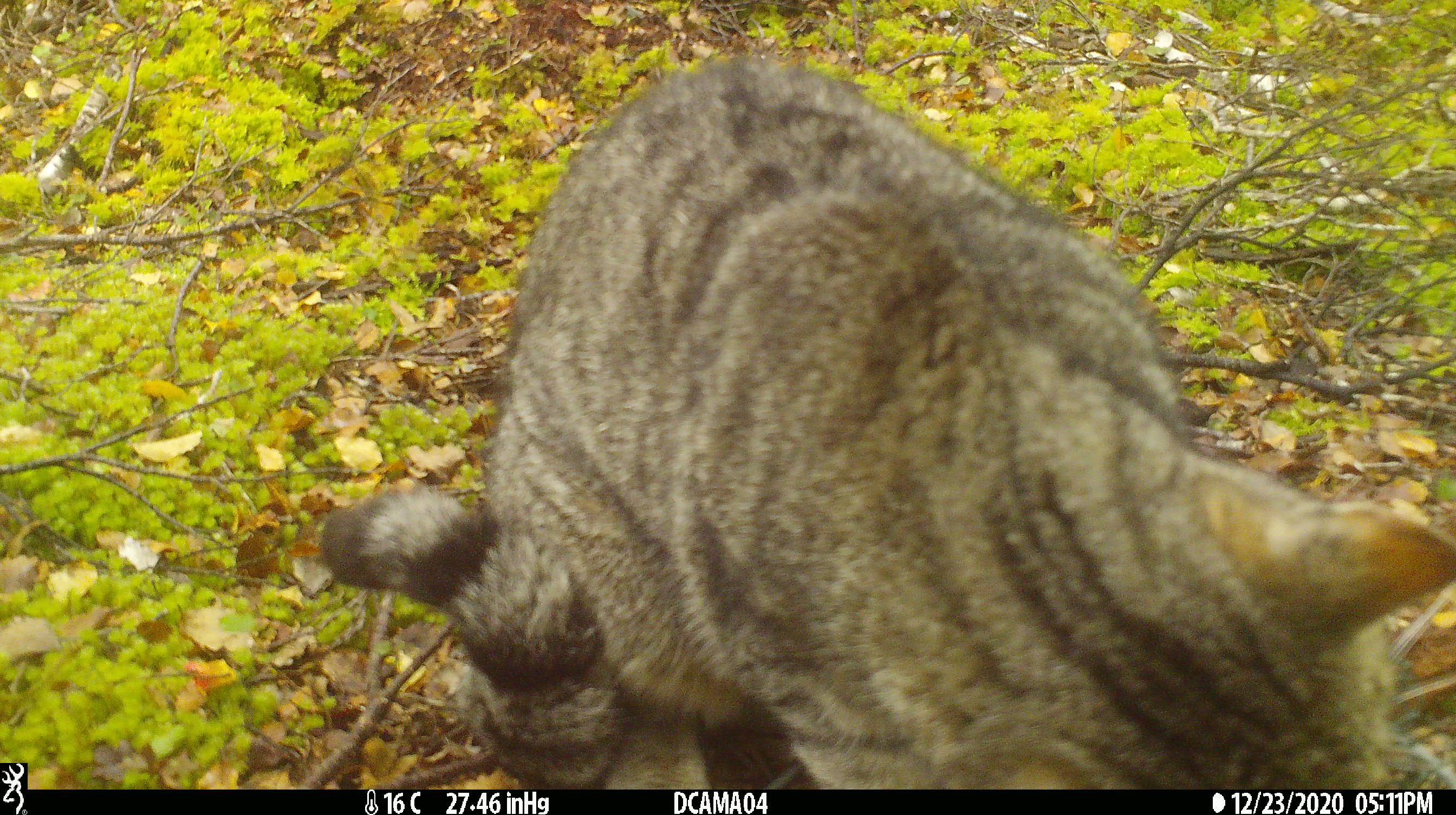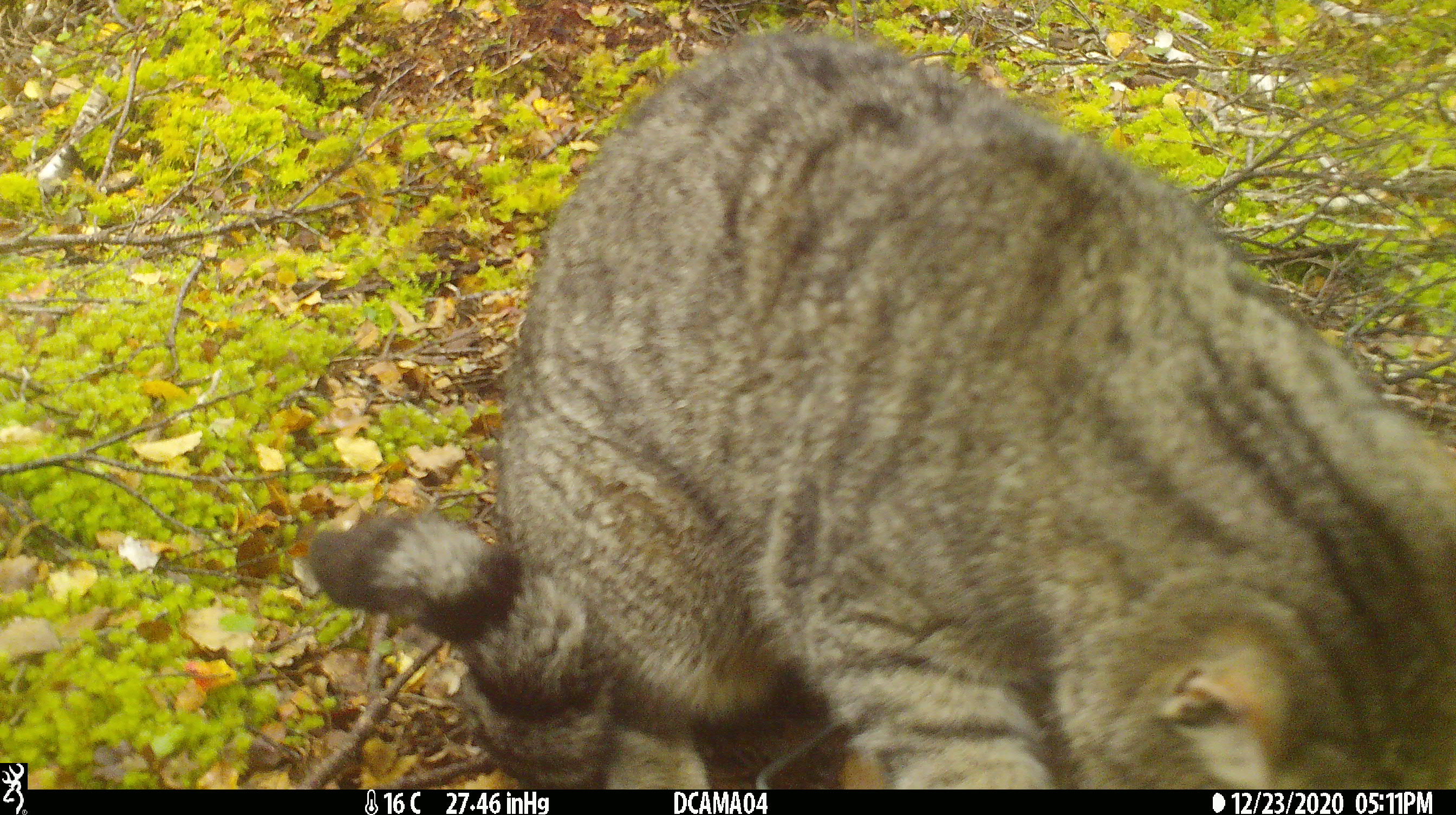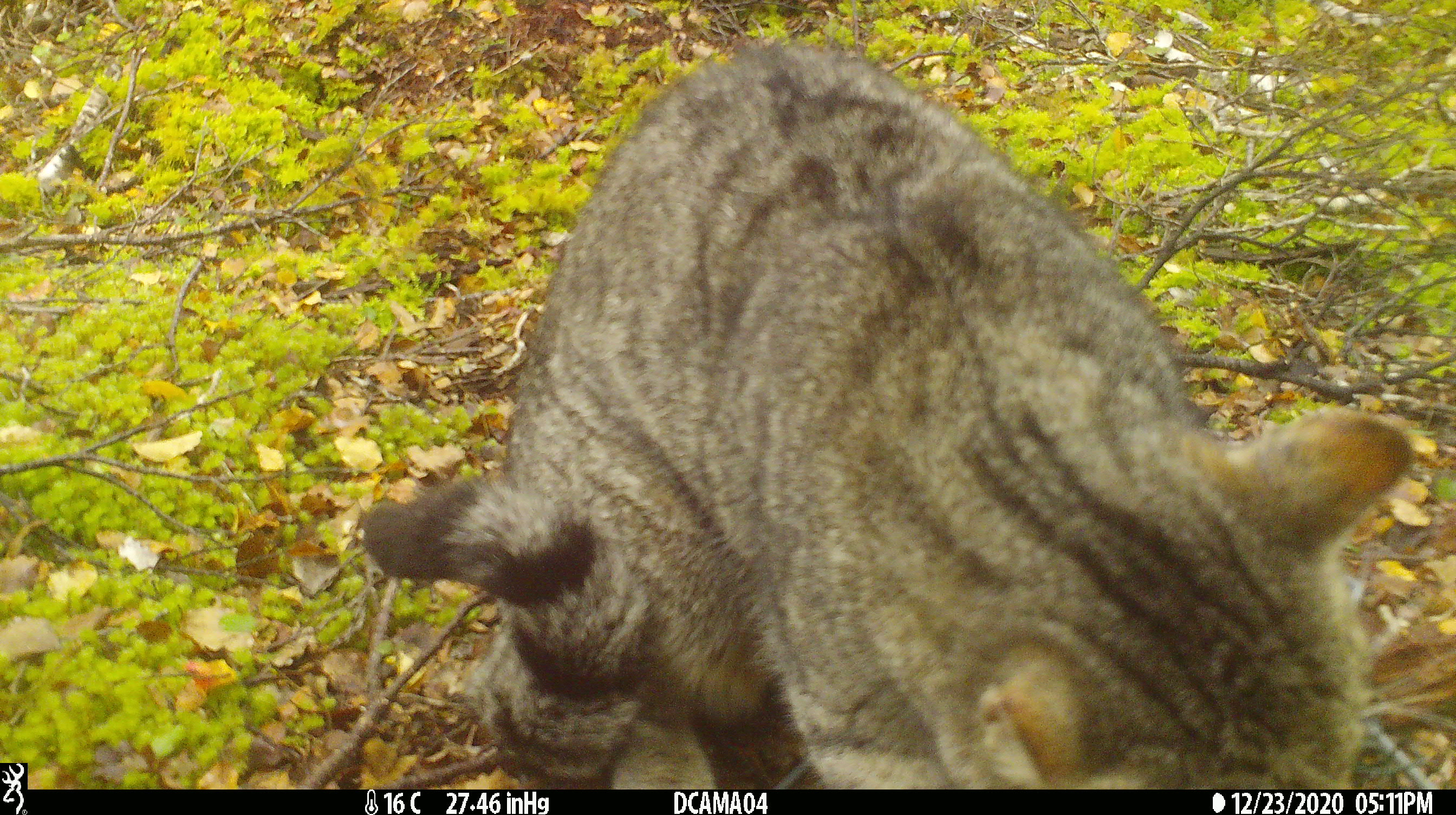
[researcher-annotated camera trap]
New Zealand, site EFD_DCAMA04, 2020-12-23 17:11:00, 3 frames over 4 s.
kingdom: Animalia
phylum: Chordata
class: Mammalia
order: Carnivora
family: Felidae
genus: Felis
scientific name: Felis catus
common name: domestic cat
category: cat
Cat (domestic cat) (Felis catus).